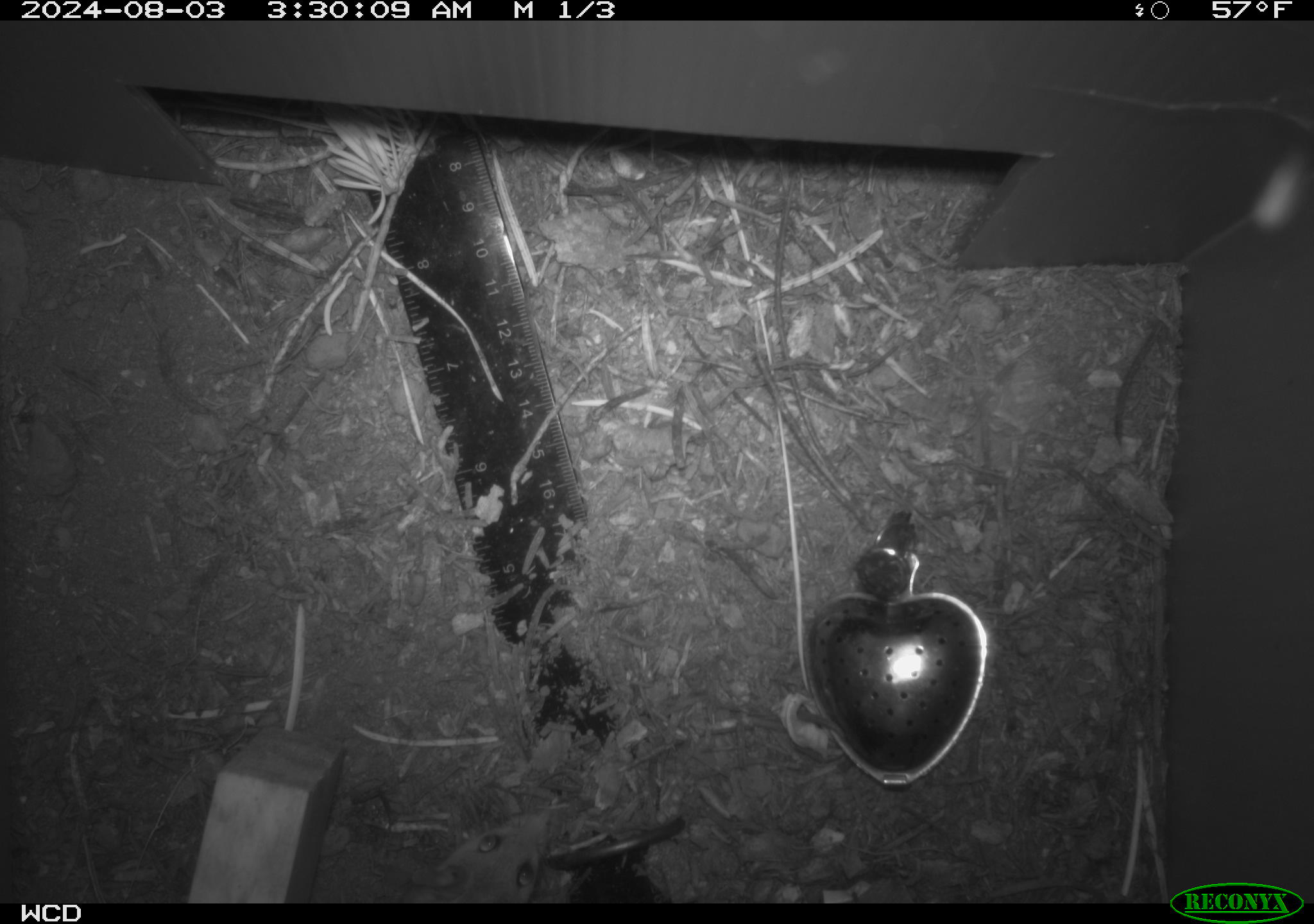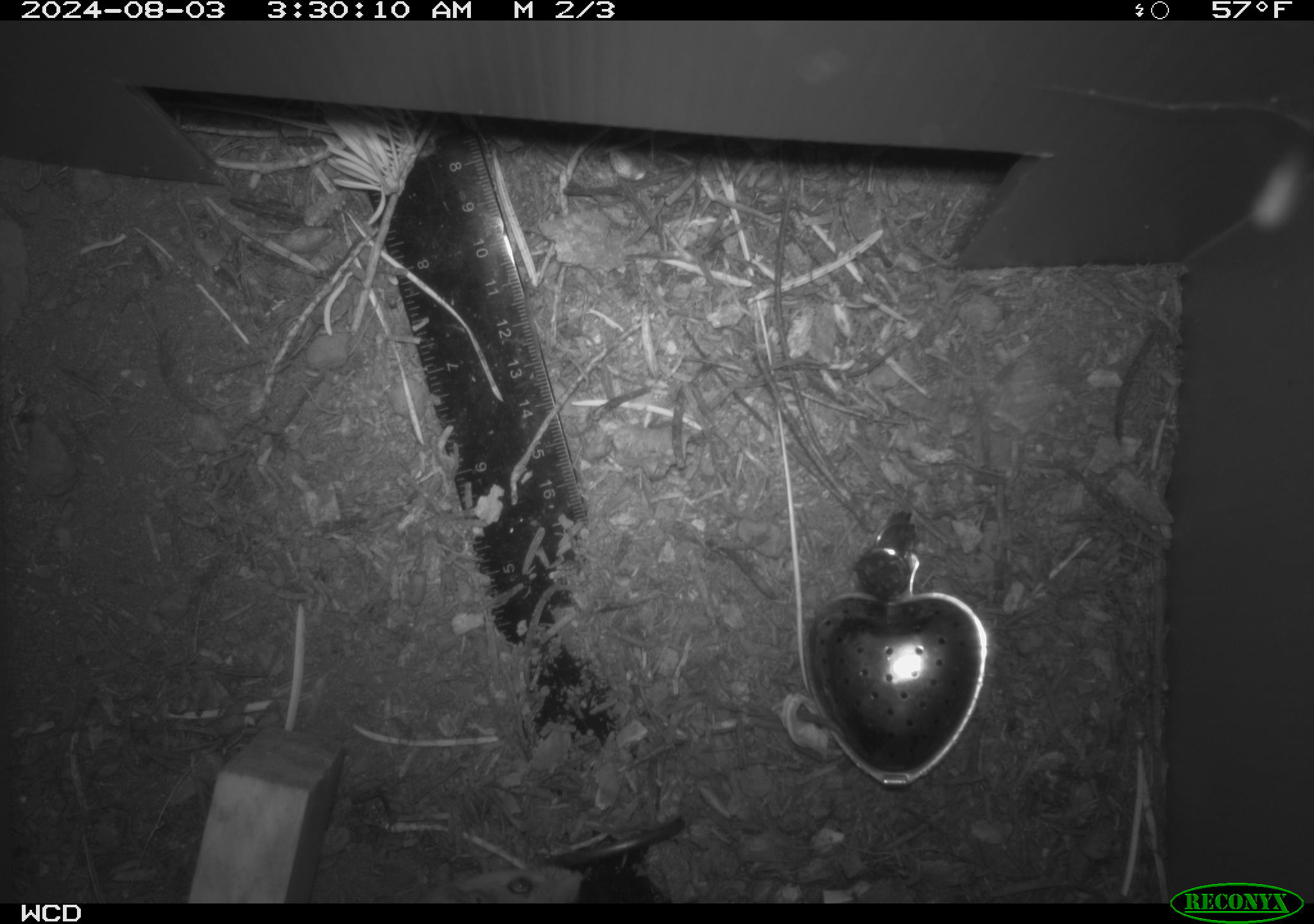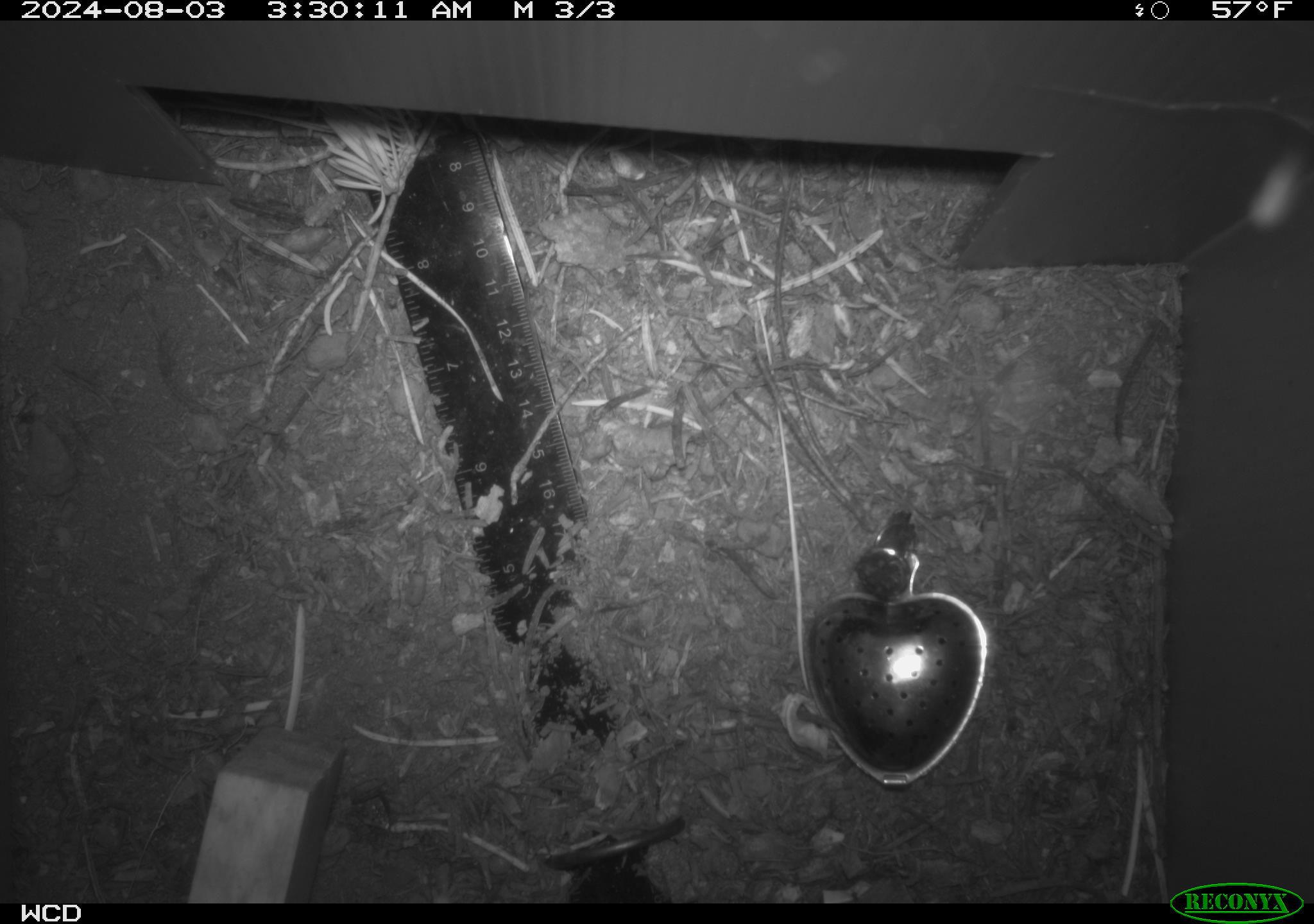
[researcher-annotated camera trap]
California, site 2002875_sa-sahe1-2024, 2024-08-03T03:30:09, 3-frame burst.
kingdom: Animalia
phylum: Chordata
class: Mammalia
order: Rodentia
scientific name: Rodentia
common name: rodent